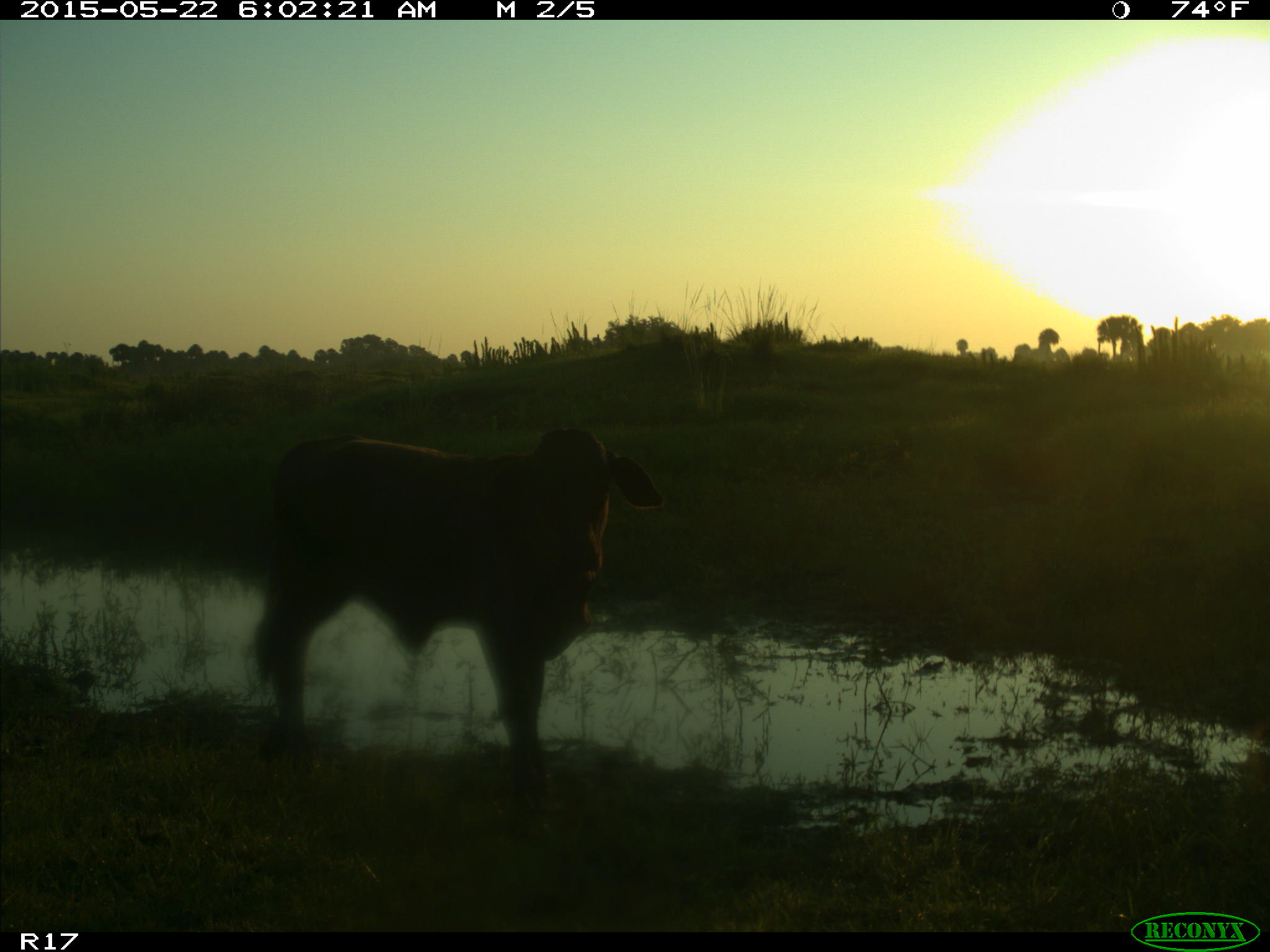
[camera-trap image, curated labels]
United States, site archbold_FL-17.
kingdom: Animalia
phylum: Chordata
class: Mammalia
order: Artiodactyla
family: Bovidae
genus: Bos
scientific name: Bos taurus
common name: domestic cow